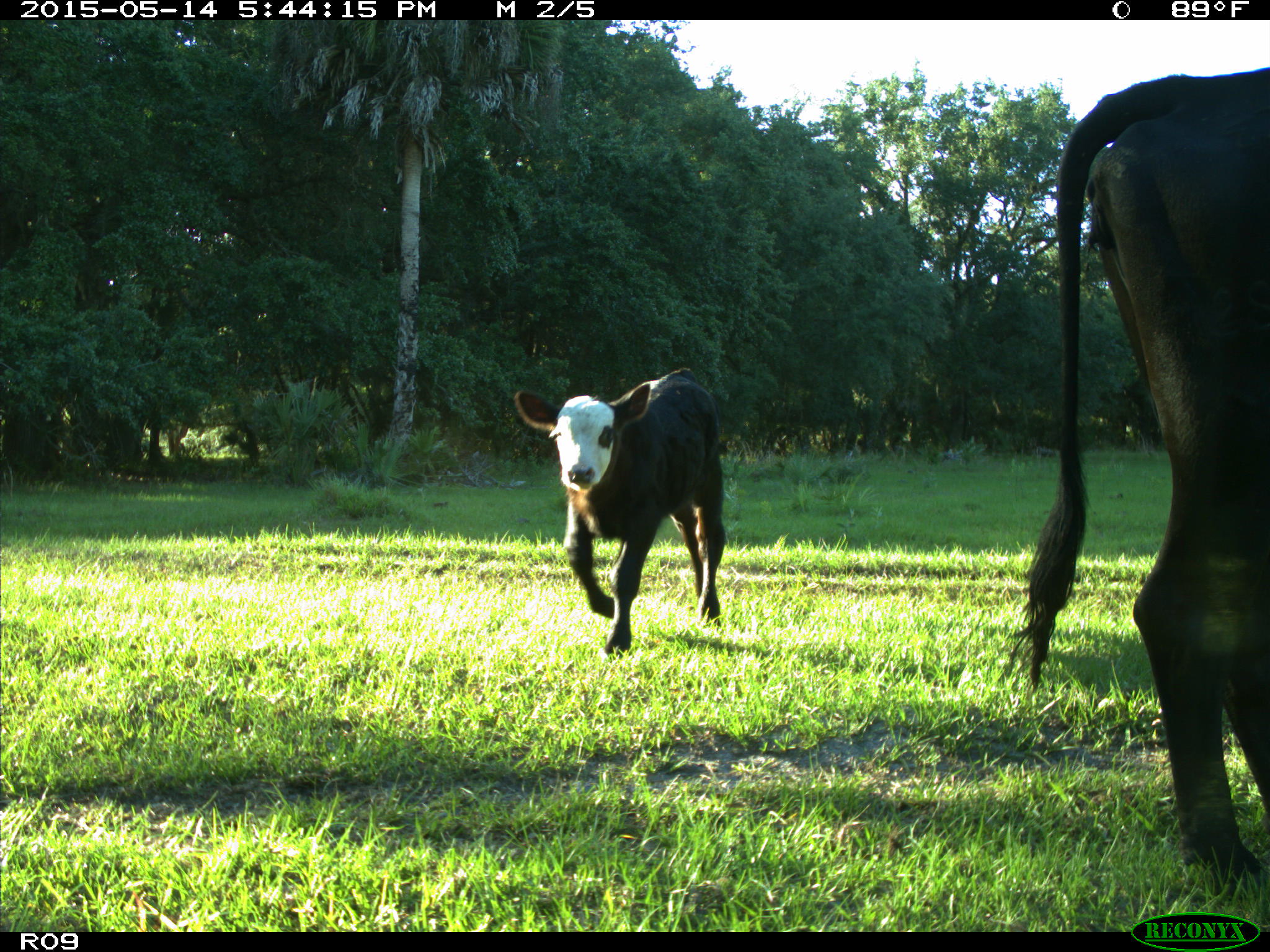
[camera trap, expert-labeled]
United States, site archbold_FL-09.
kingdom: Animalia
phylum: Chordata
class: Mammalia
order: Artiodactyla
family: Bovidae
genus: Bos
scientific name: Bos taurus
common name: domestic cow